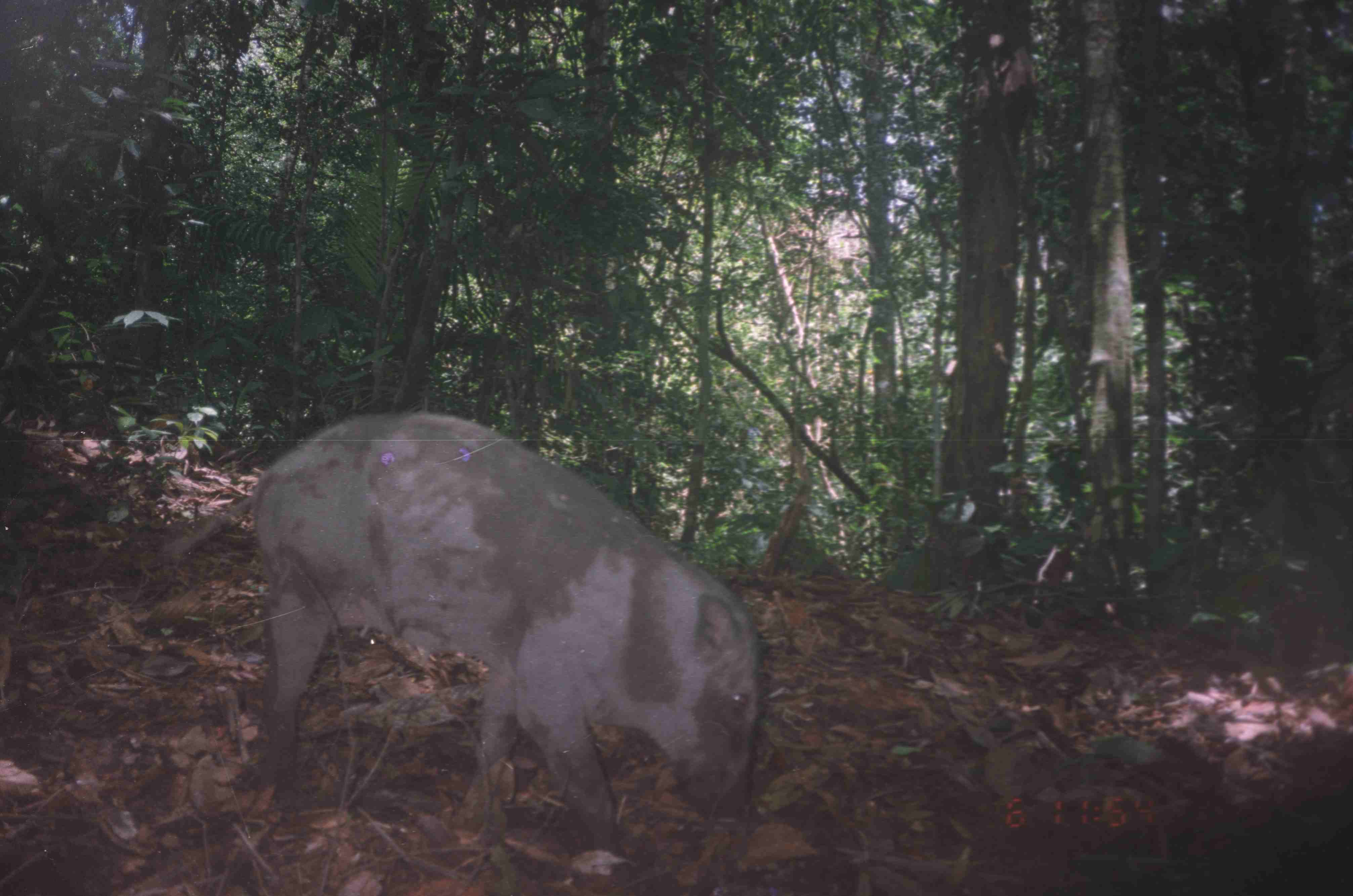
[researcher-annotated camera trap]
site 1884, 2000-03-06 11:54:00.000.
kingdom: Animalia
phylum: Chordata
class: Mammalia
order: Artiodactyla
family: Suidae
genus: Sus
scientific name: Sus scrofa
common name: wild boar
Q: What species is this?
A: Sus scrofa (wild boar).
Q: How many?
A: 1.